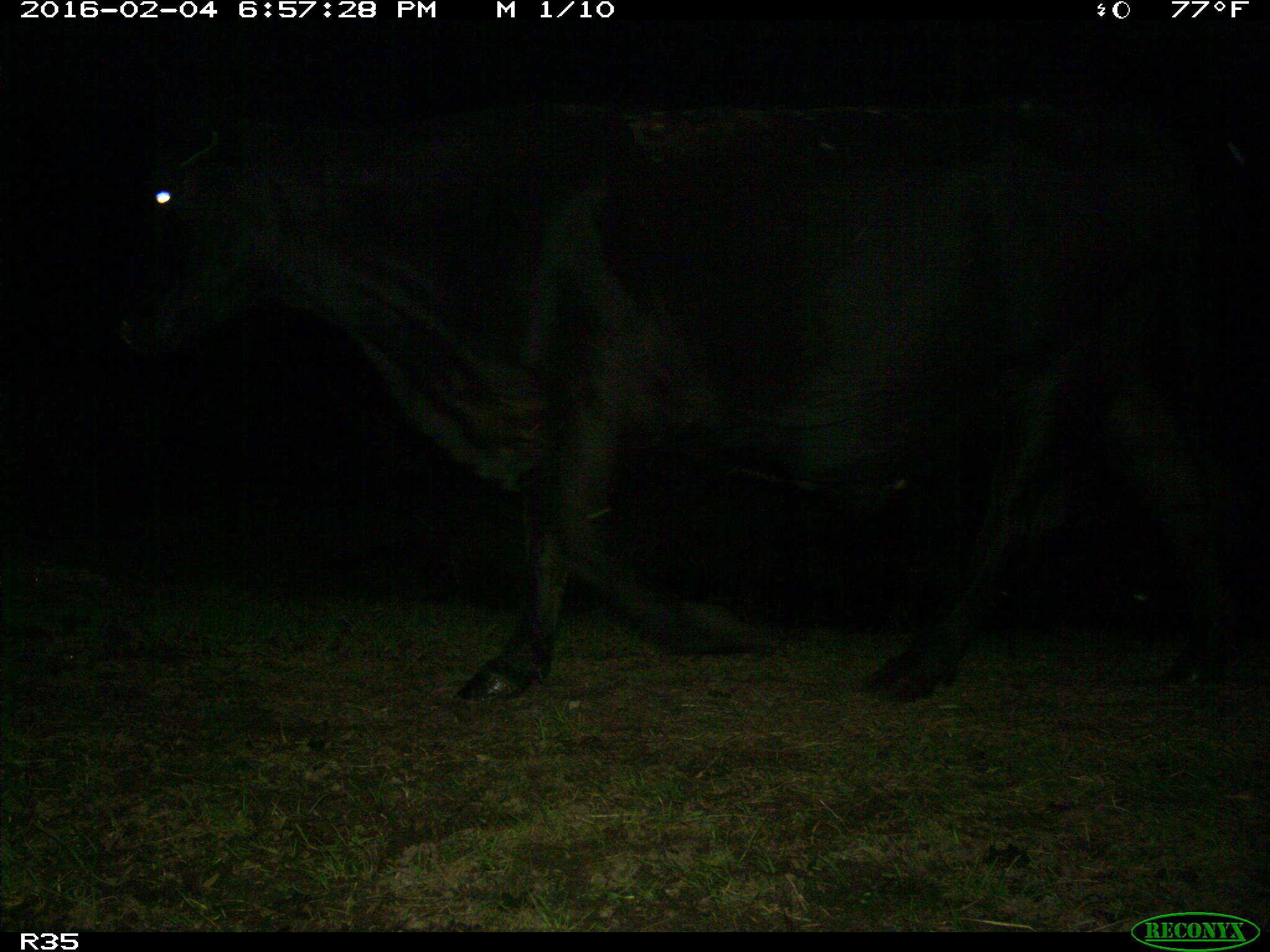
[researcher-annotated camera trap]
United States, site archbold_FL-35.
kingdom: Animalia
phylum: Chordata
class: Mammalia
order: Artiodactyla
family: Bovidae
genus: Bos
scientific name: Bos taurus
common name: domestic cow